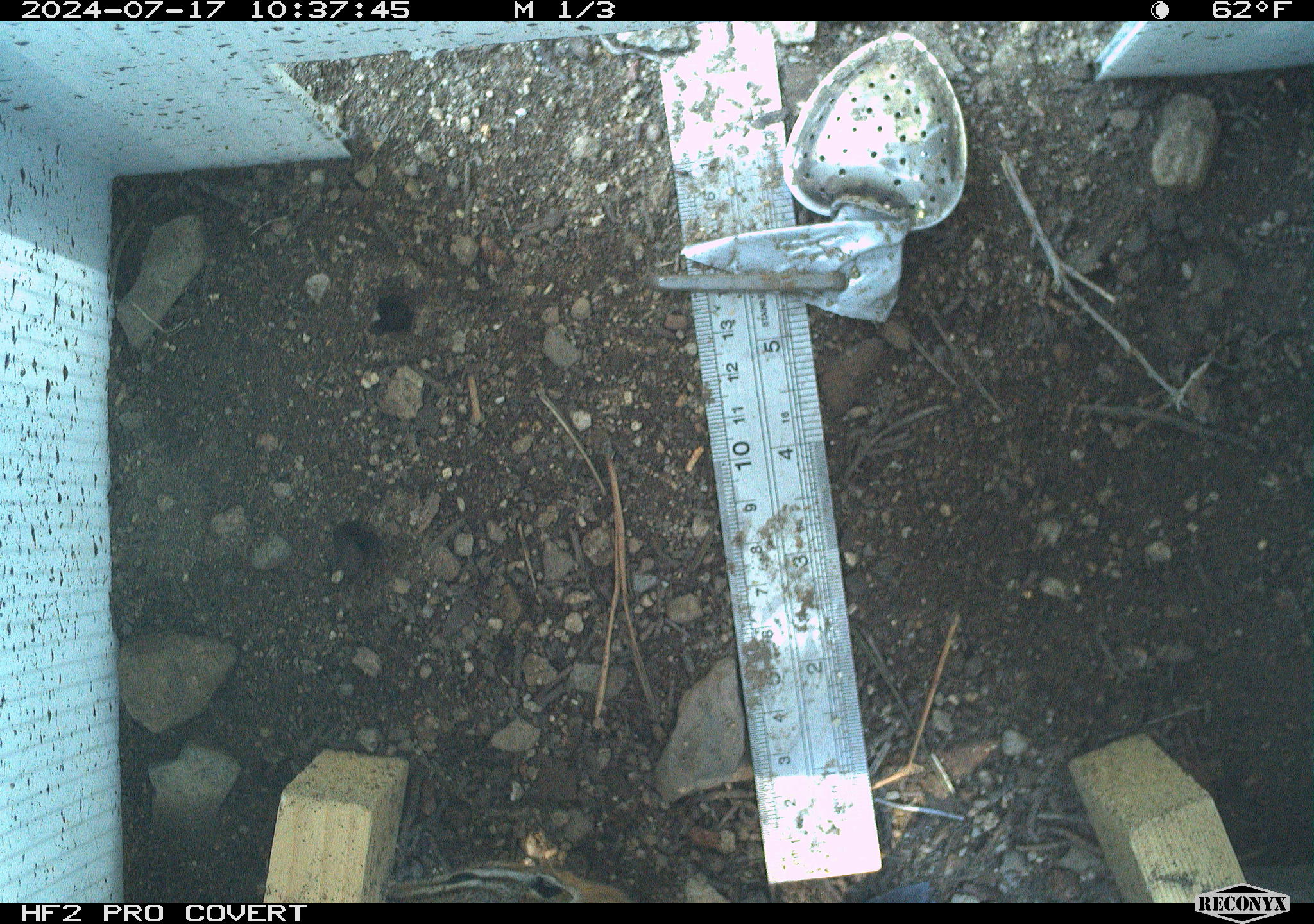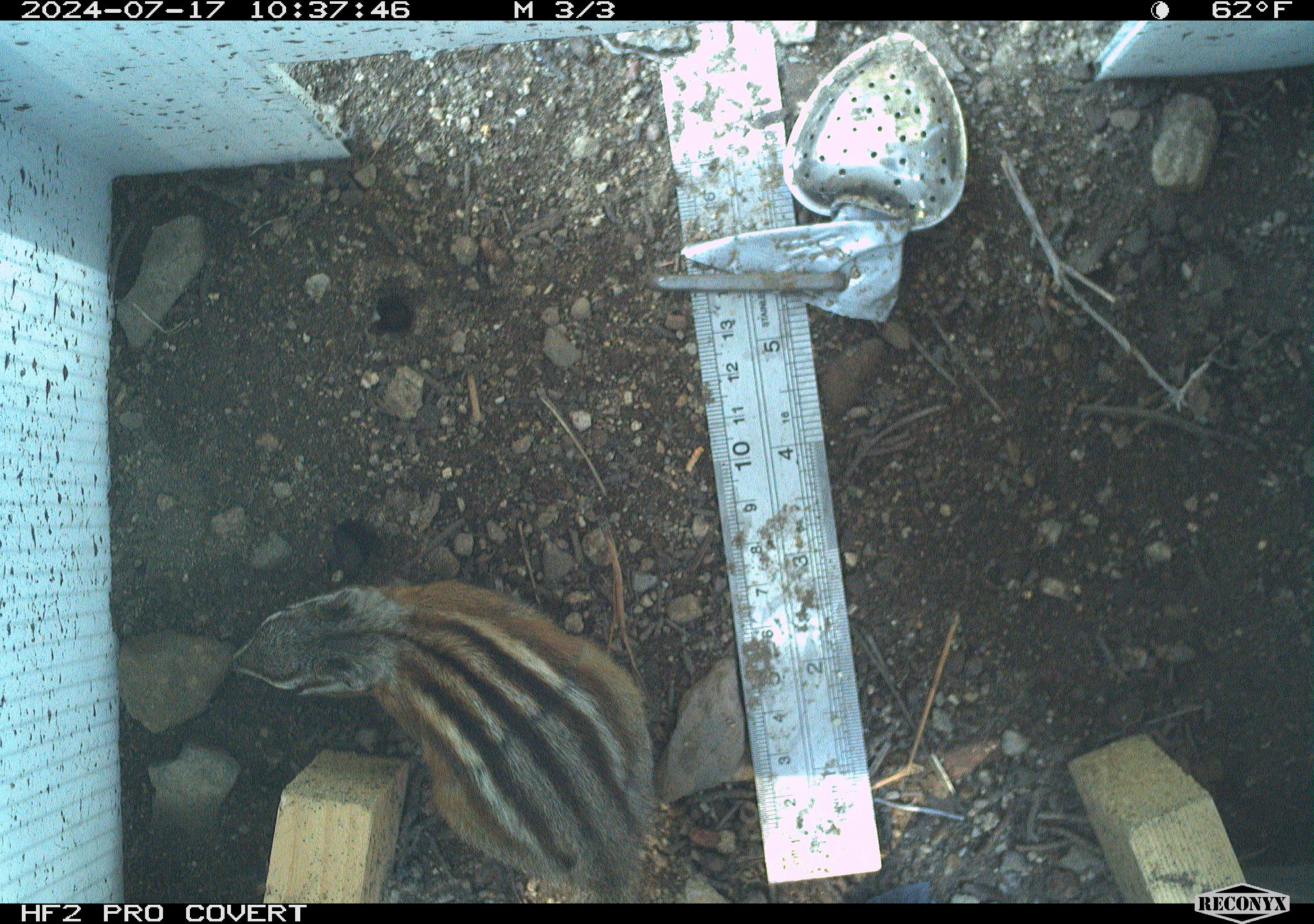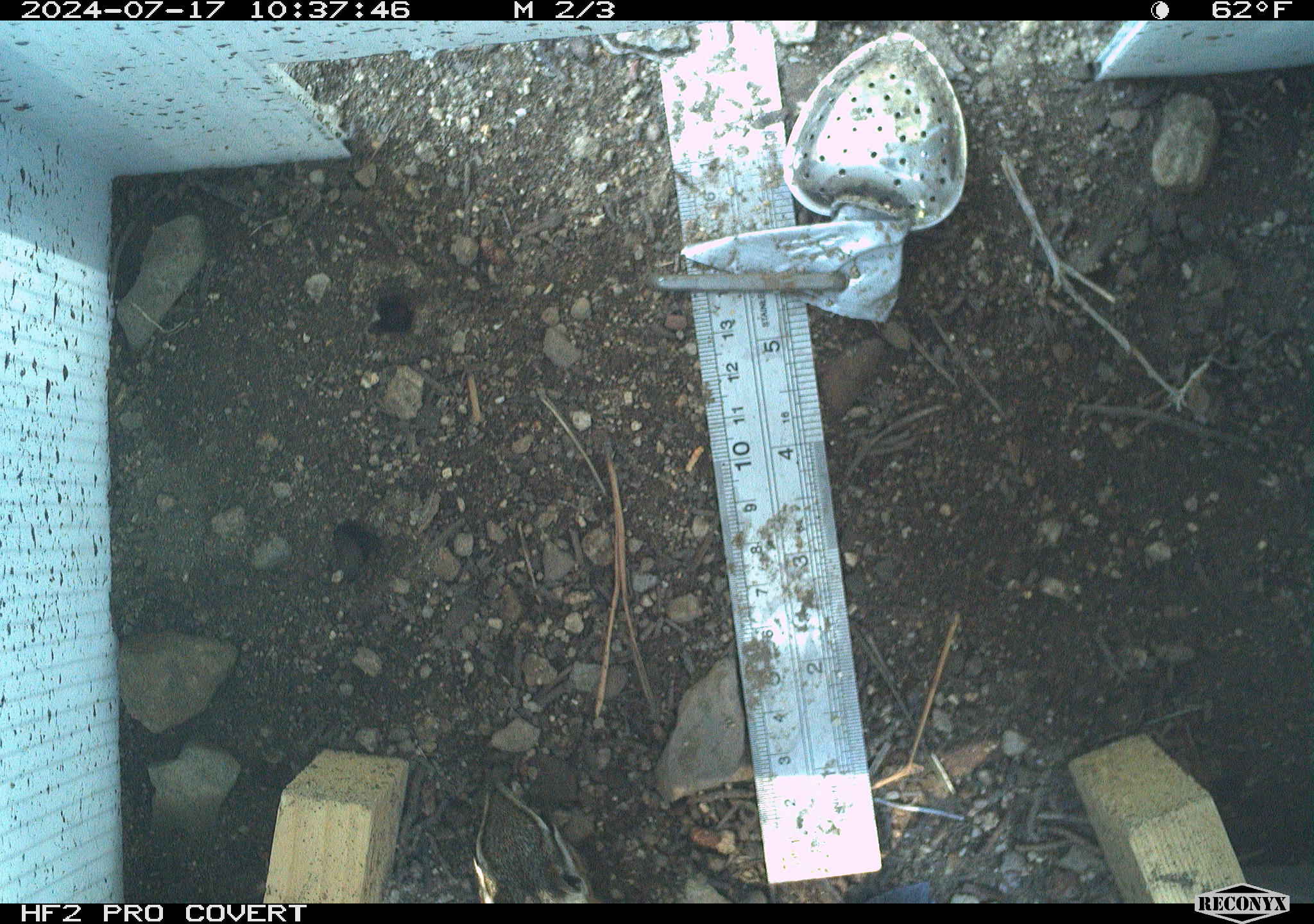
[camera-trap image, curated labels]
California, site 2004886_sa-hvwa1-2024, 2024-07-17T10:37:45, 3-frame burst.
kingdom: Animalia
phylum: Chordata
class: Mammalia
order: Rodentia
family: Sciuridae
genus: Neotamias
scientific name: Neotamias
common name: western chipmunks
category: neotamias species